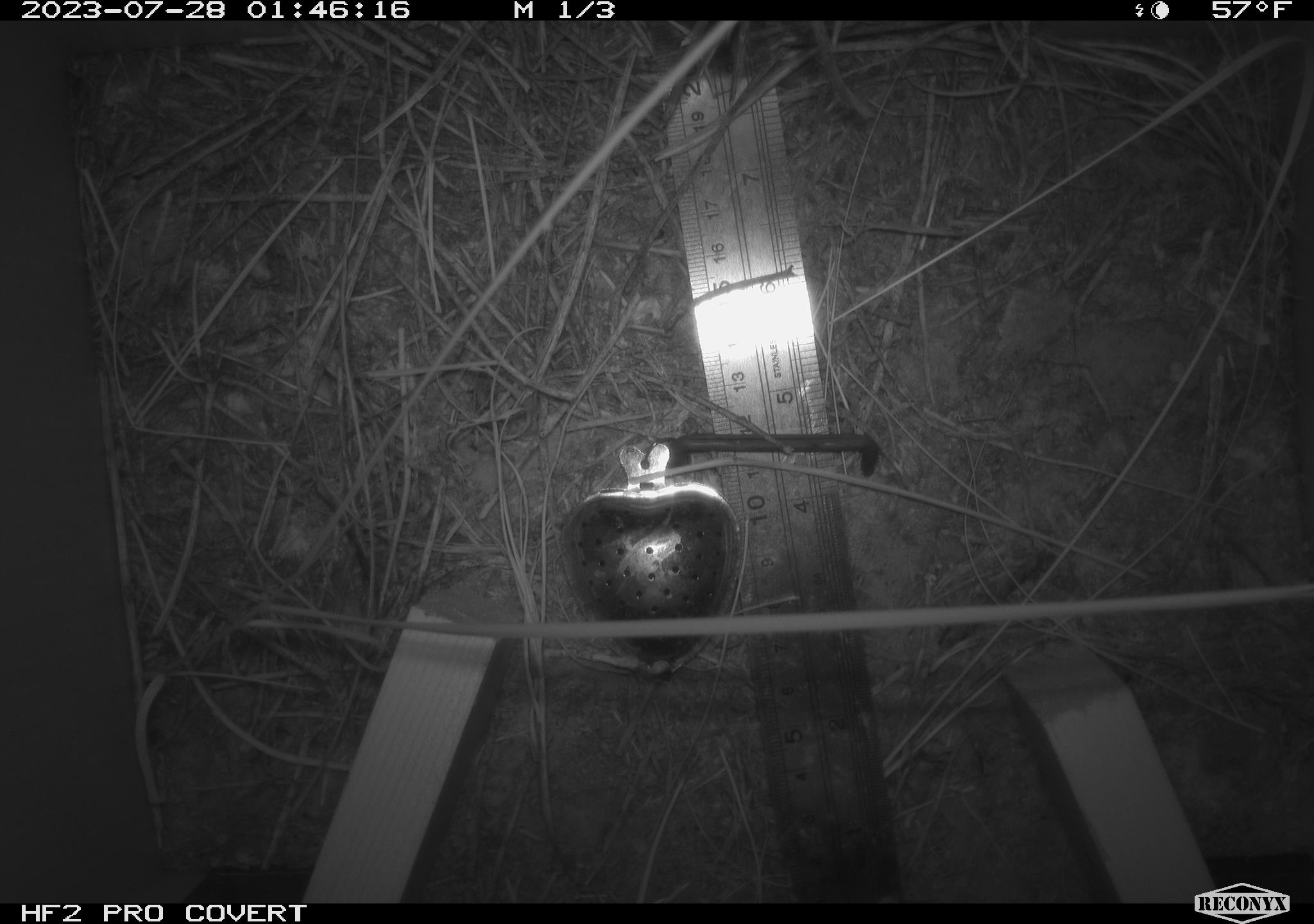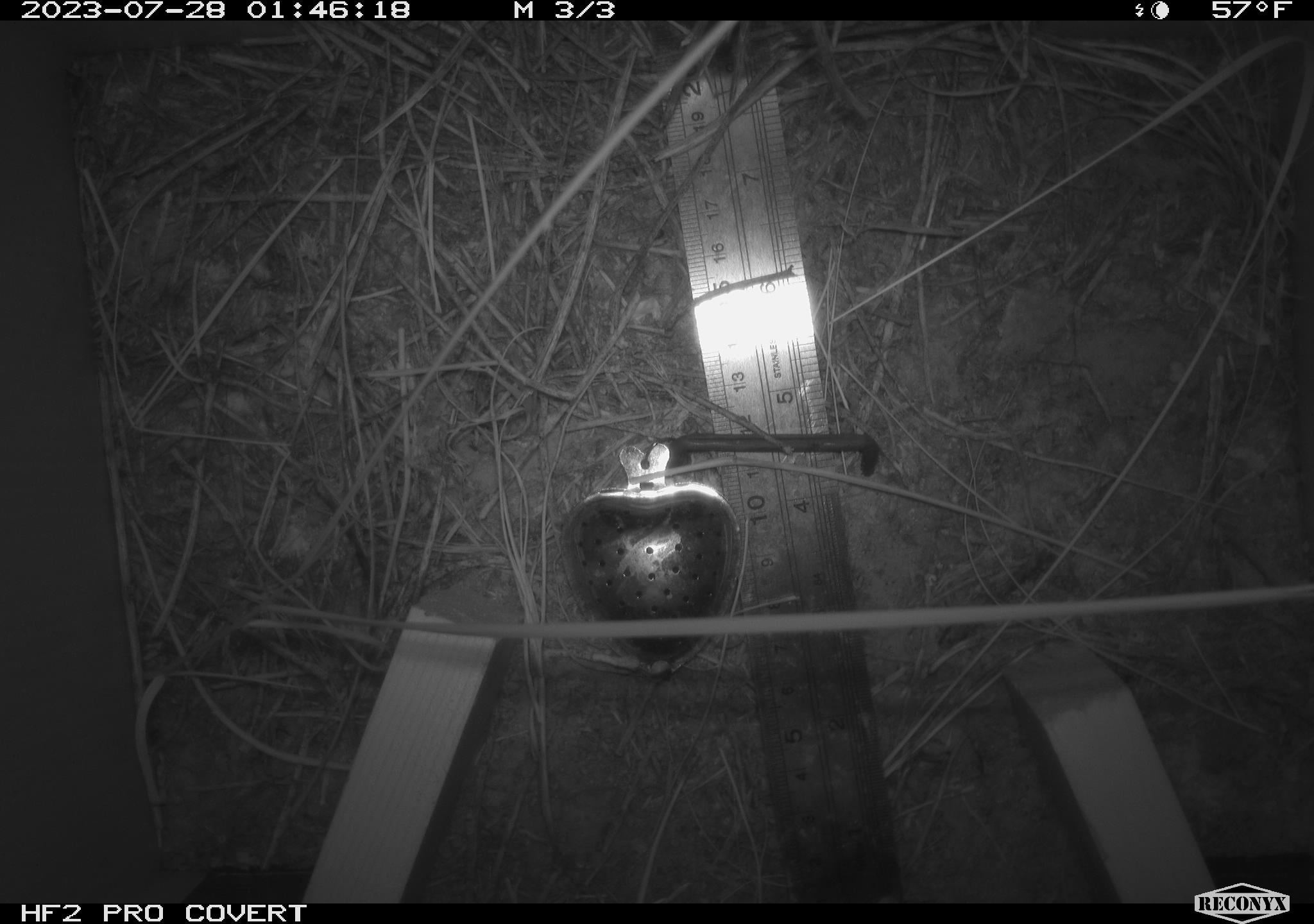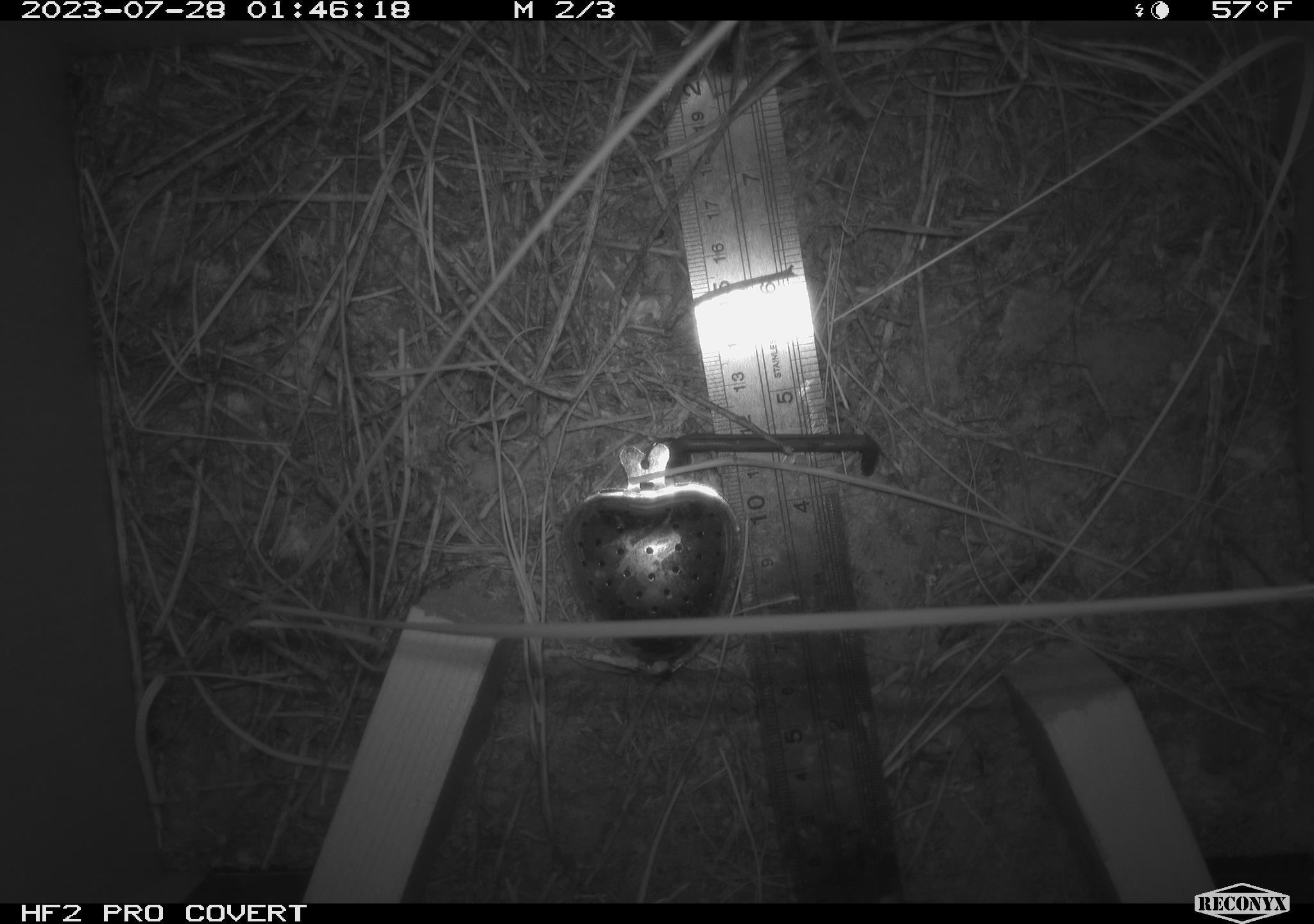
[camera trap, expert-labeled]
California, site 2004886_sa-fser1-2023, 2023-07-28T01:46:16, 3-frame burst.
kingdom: Animalia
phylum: Chordata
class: Mammalia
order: Rodentia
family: Cricetidae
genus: Neotoma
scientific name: Neotoma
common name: pack rat or woodrat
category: neotoma species